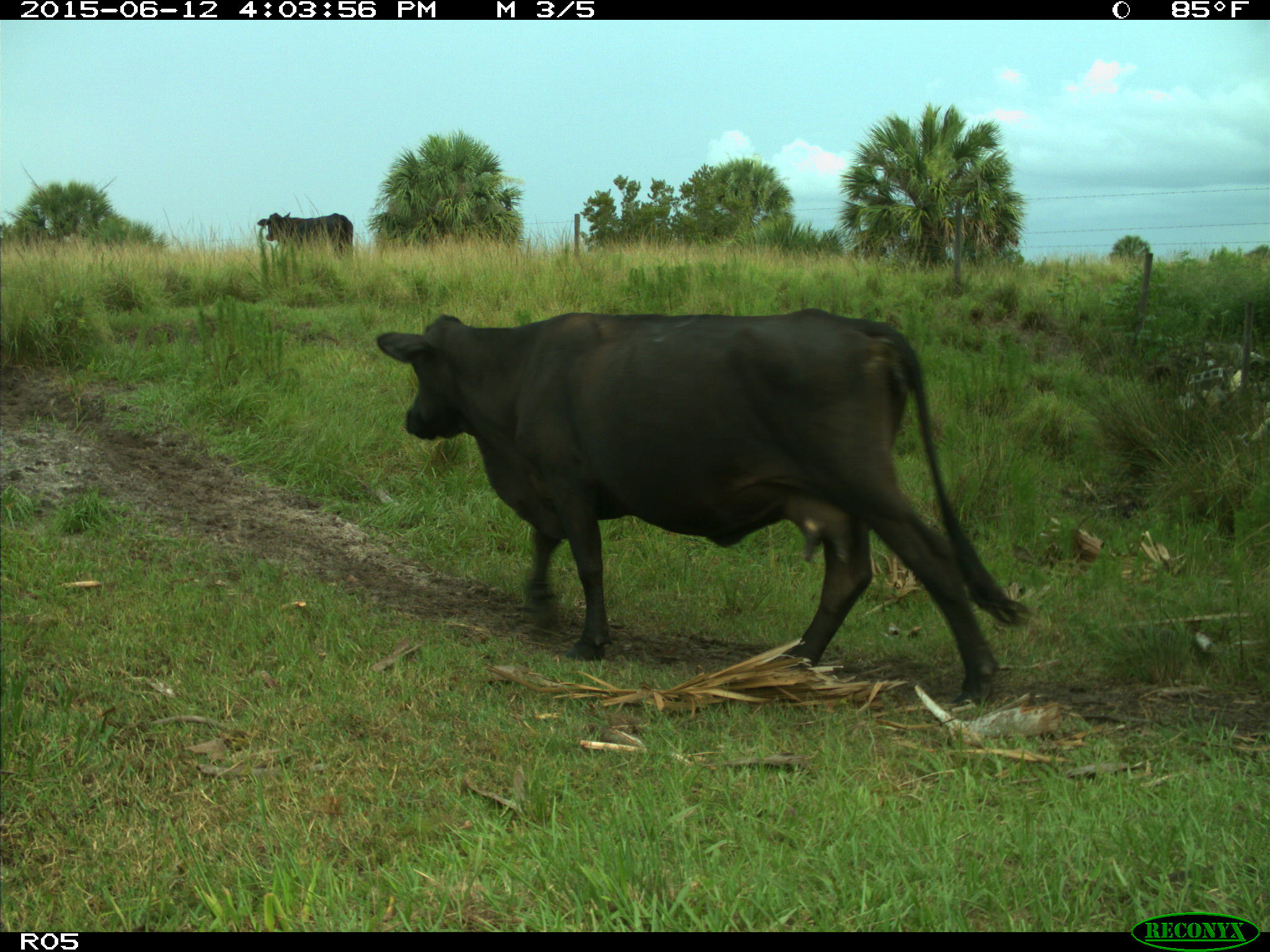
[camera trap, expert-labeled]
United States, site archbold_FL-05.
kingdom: Animalia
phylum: Chordata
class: Mammalia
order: Artiodactyla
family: Bovidae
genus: Bos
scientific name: Bos taurus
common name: domestic cow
Bos taurus (domestic cow).